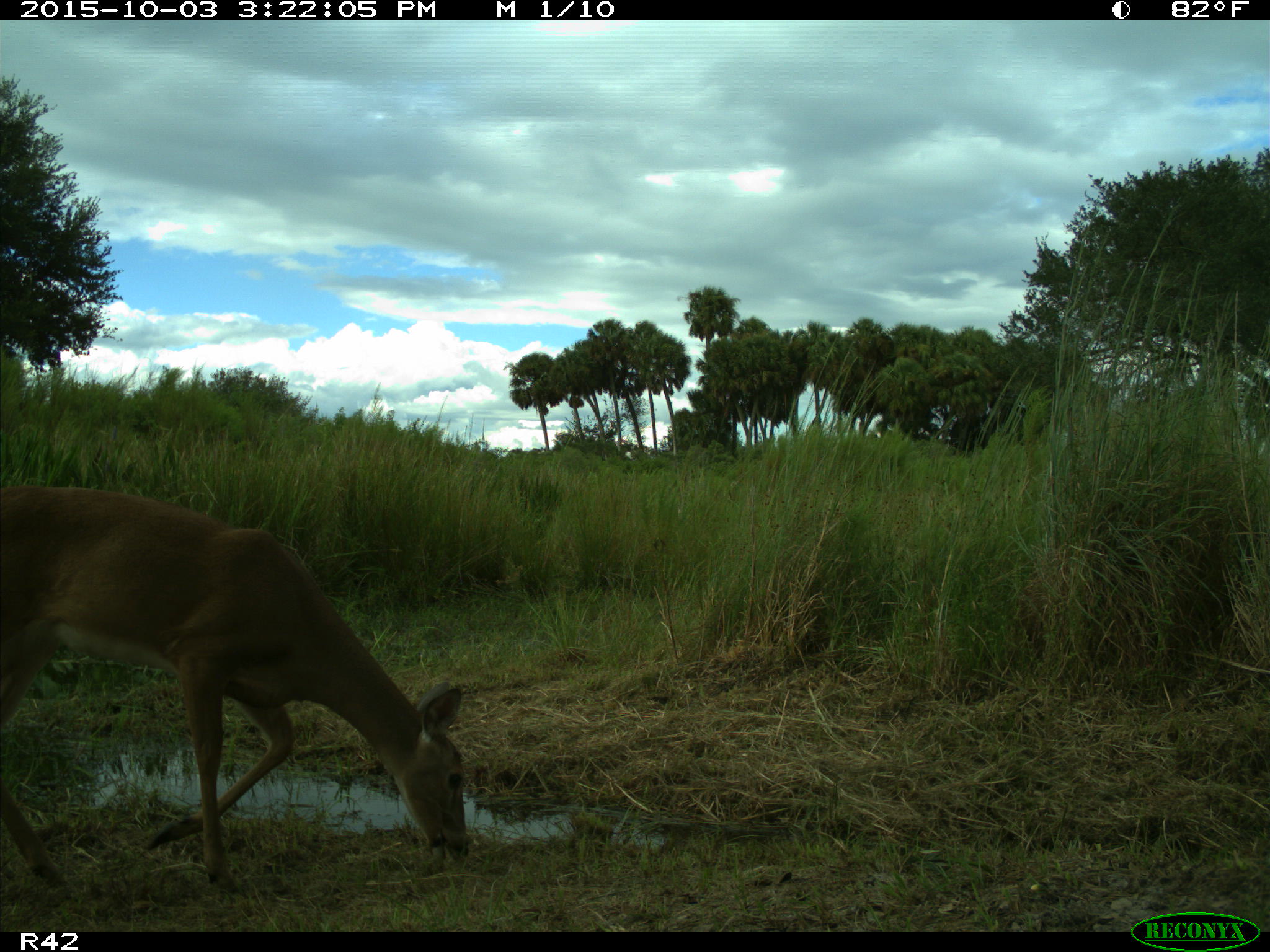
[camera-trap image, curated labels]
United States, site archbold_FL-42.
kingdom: Animalia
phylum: Chordata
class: Mammalia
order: Artiodactyla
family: Cervidae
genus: Odocoileus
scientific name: Odocoileus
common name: deer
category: unidentified deer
Unidentified deer (deer) (Odocoileus).